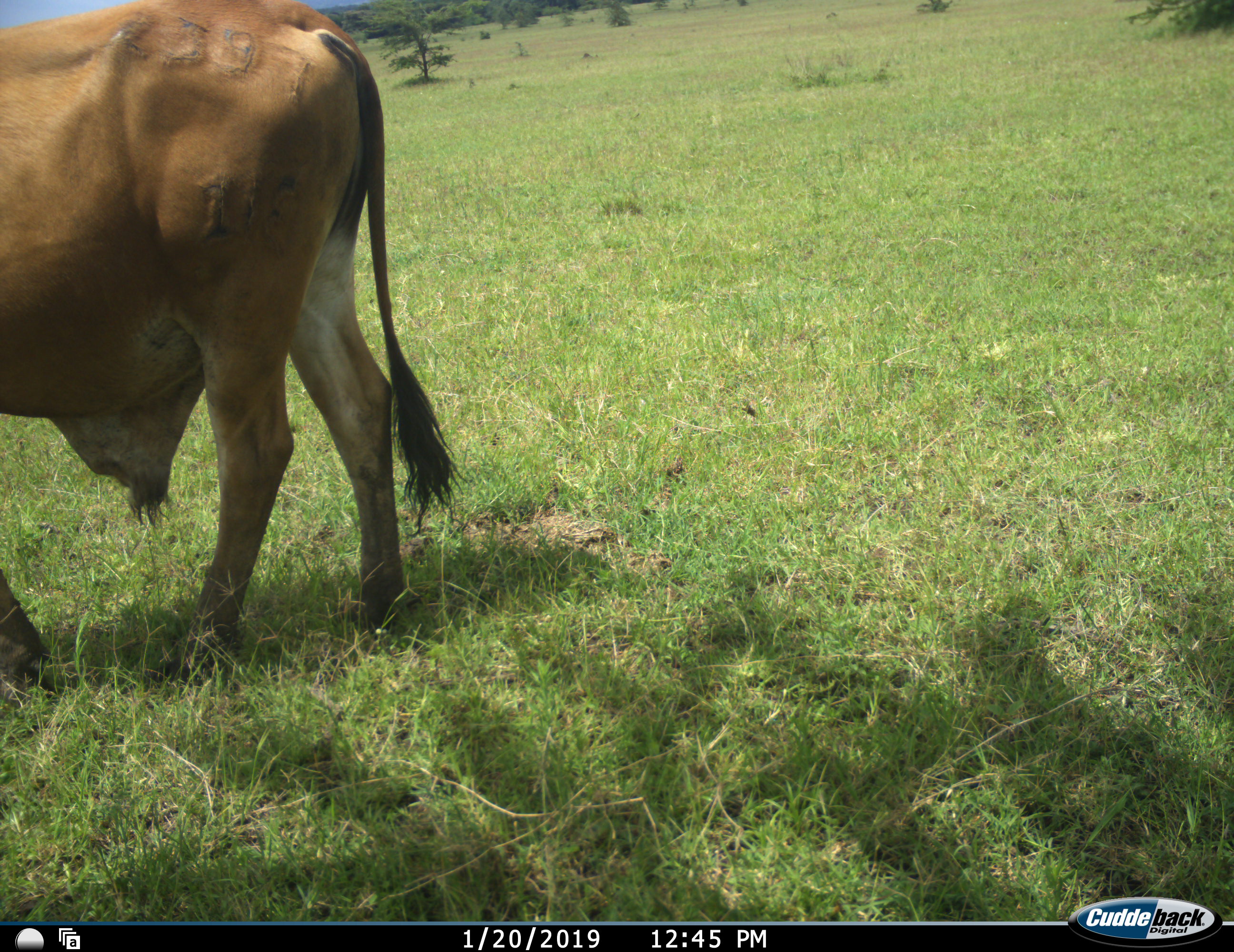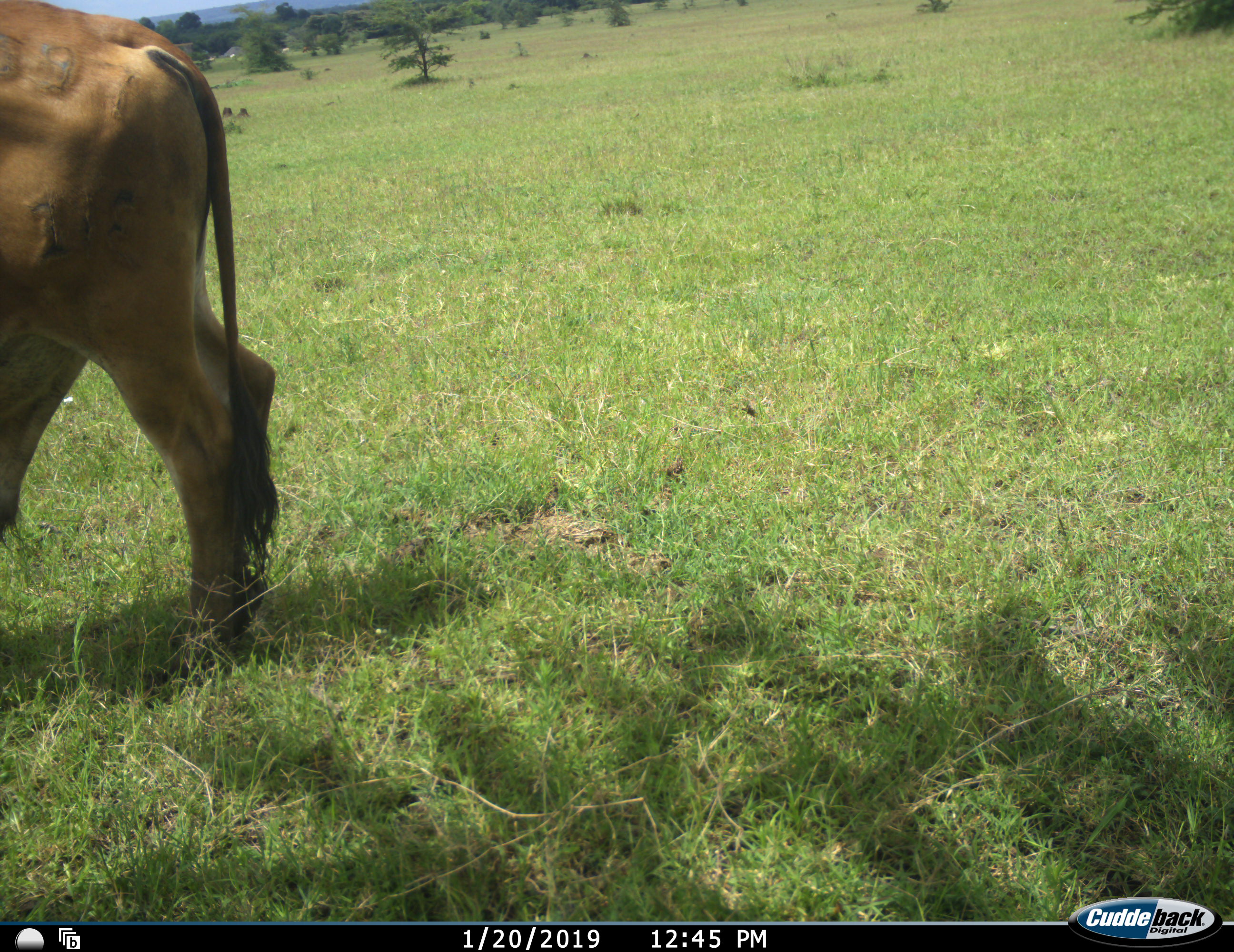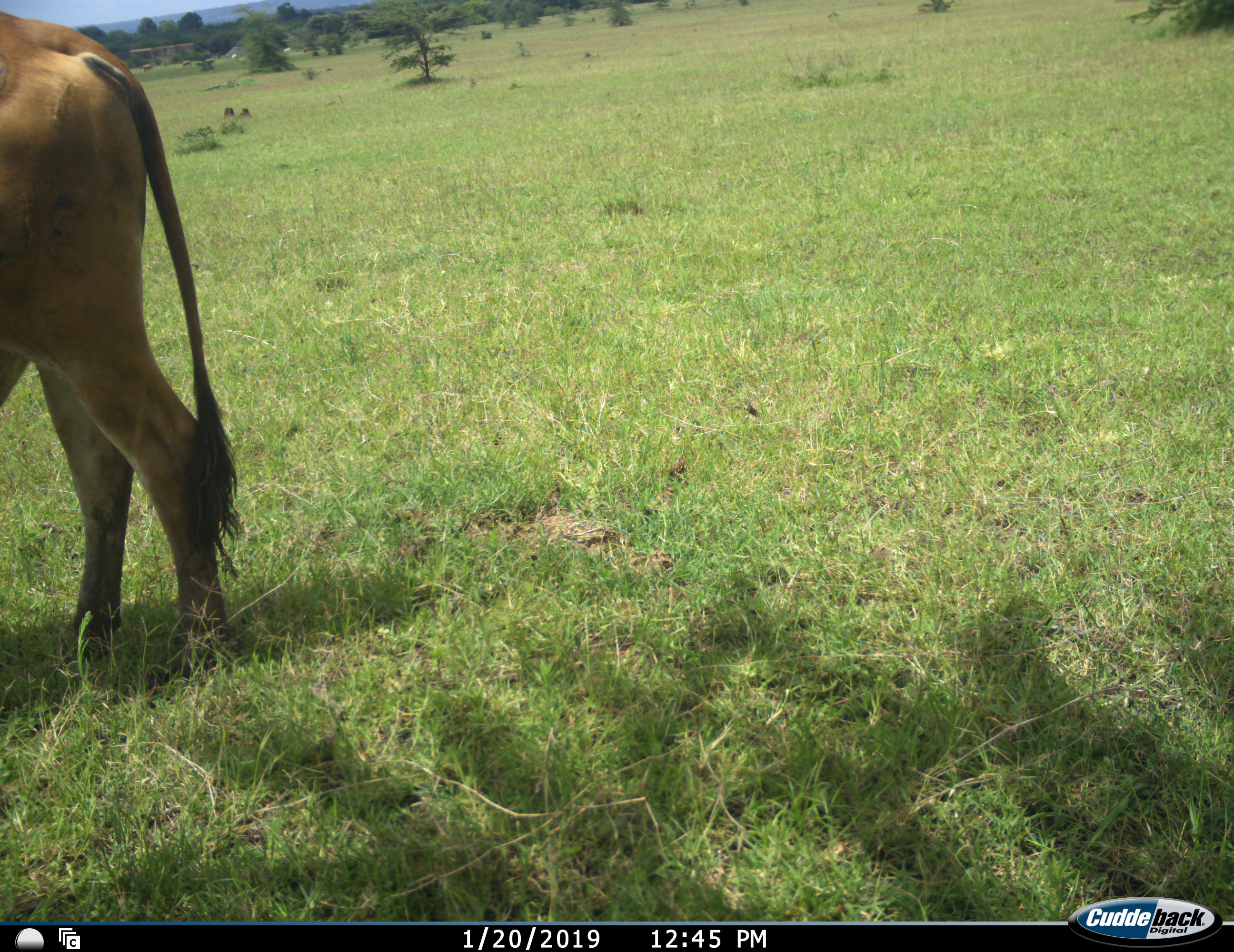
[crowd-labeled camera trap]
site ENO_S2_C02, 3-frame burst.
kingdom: Animalia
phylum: Chordata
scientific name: Vertebrata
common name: domestic animal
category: domesticanimal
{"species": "domesticanimal (domestic animal) (Vertebrata)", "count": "1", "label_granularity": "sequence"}